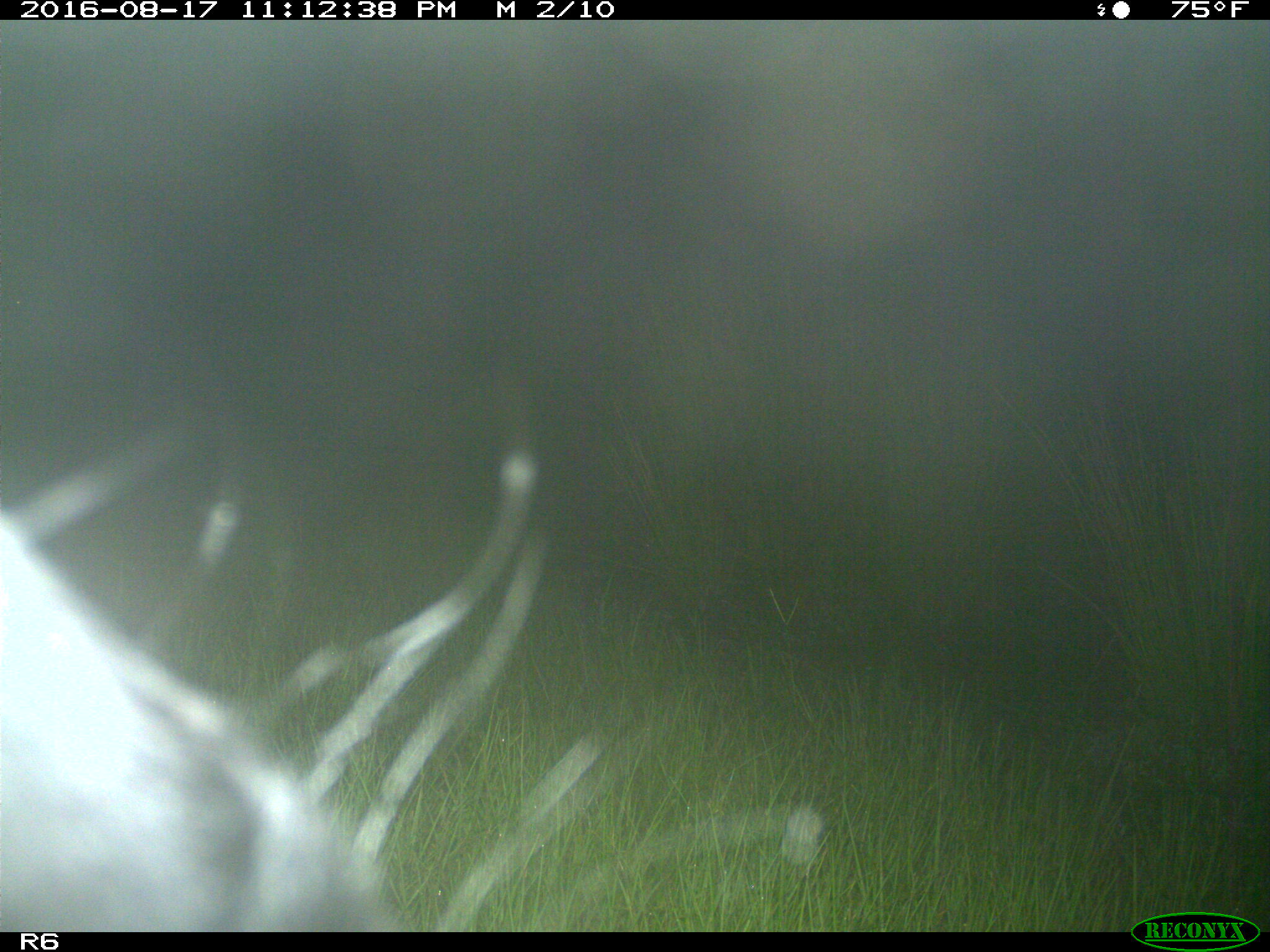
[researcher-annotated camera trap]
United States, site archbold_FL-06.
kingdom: Animalia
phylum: Chordata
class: Mammalia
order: Artiodactyla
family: Bovidae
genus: Bos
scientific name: Bos taurus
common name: domestic cow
Bos taurus (domestic cow).